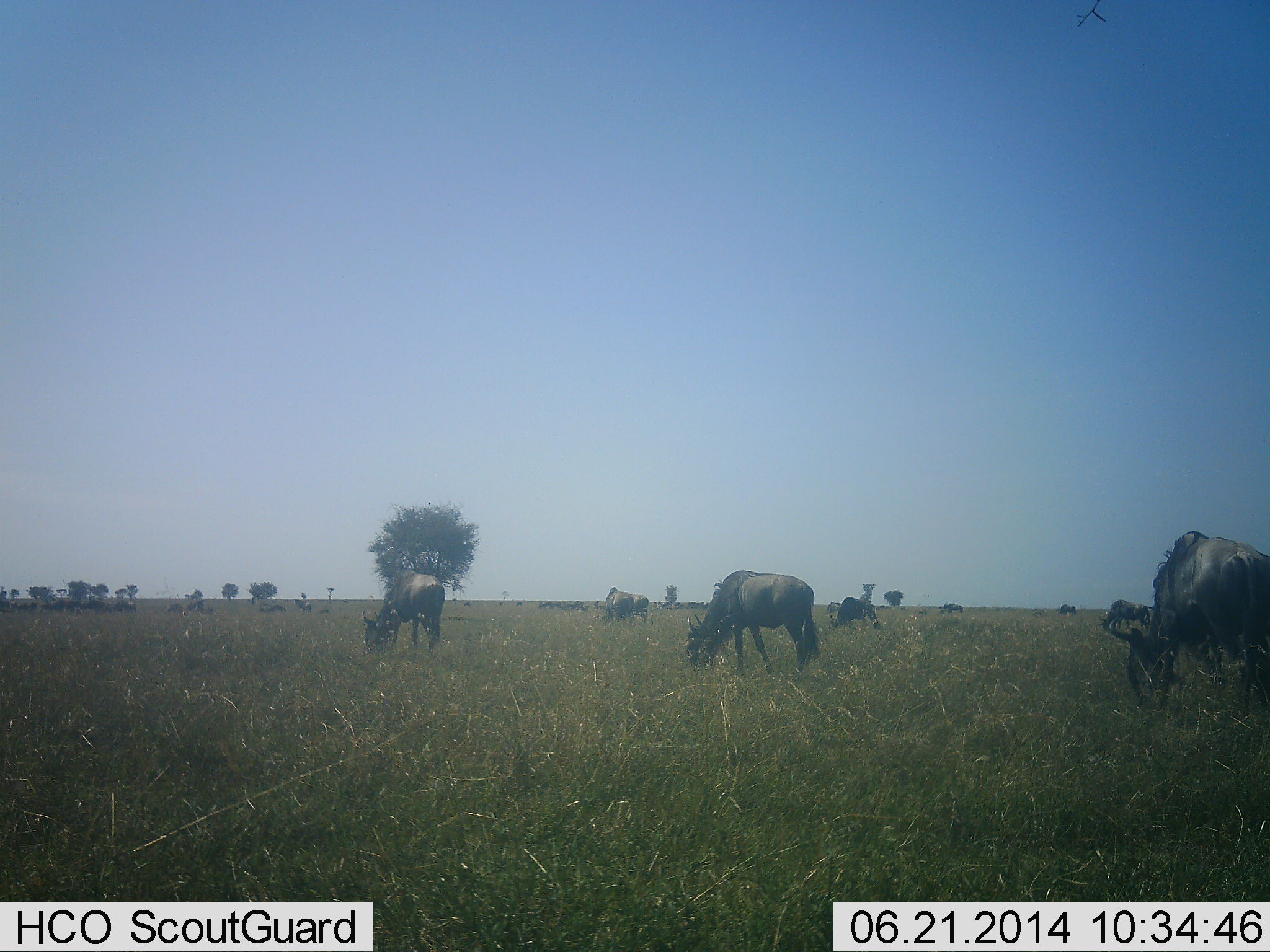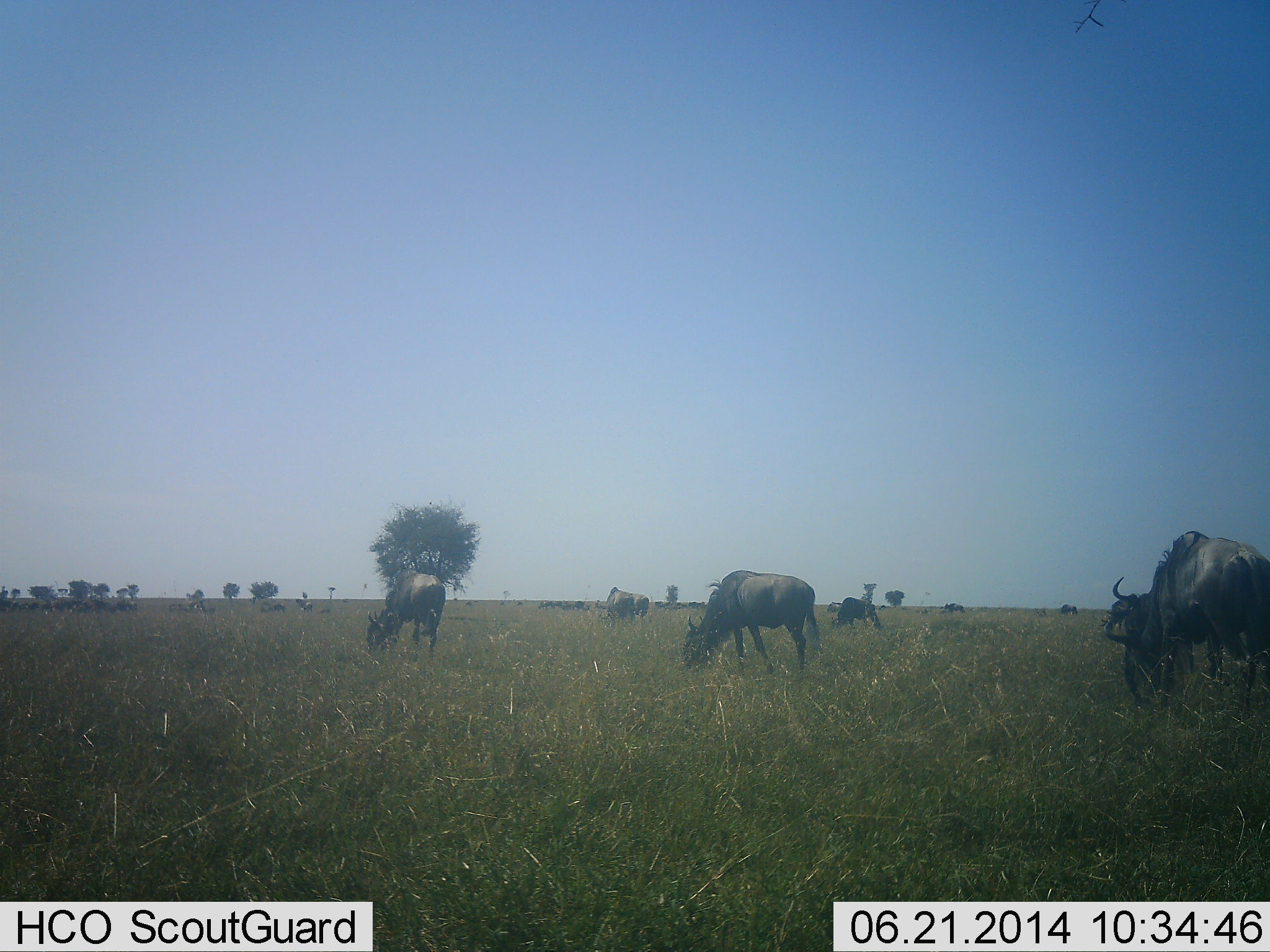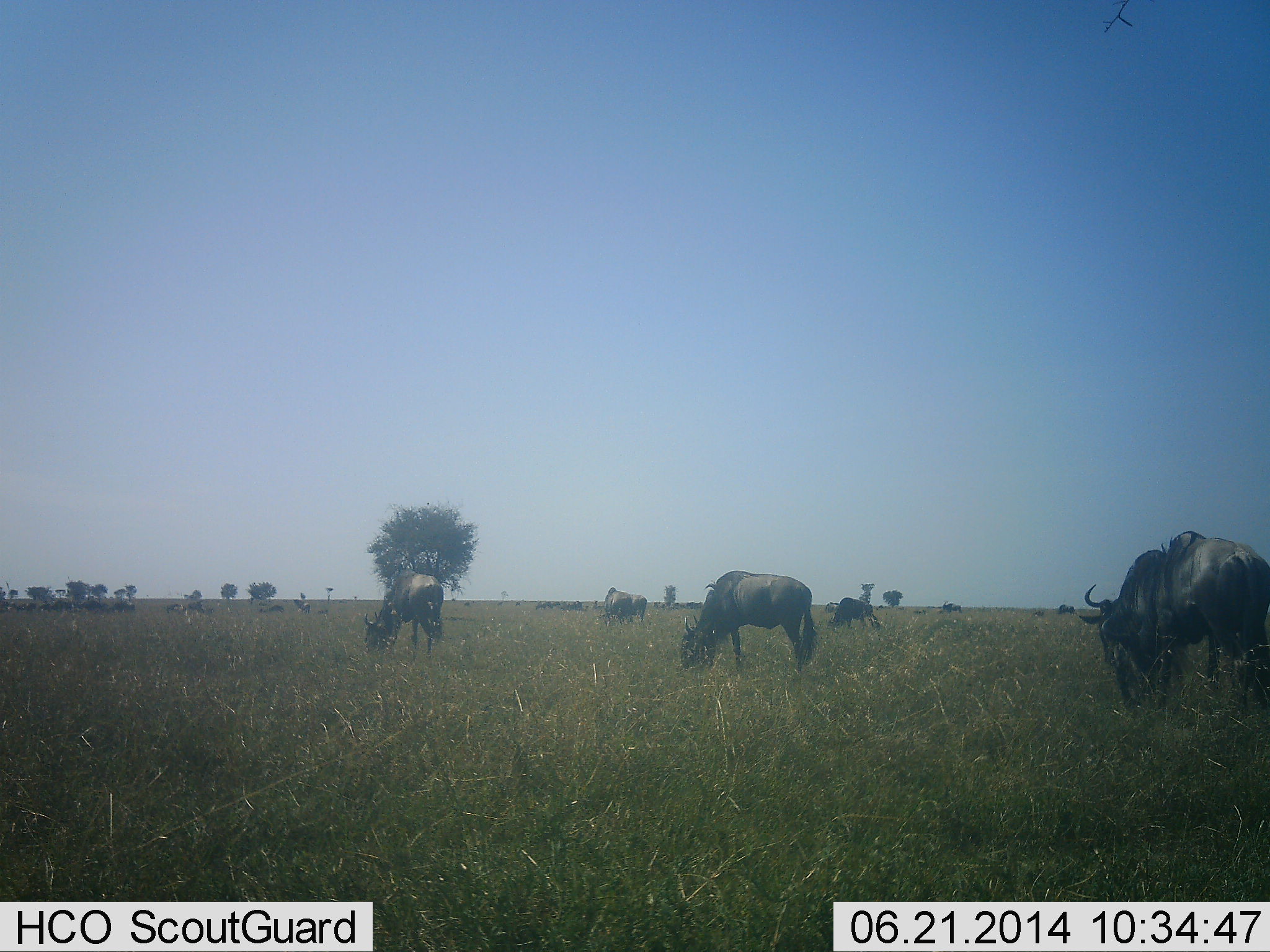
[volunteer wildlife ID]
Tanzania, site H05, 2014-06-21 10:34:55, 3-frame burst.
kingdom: Animalia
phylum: Chordata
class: Mammalia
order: Artiodactyla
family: Bovidae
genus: Connochaetes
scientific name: Connochaetes taurinus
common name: blue wildebeest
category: wildebeest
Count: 11-50.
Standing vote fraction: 40%.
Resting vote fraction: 10%.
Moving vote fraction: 0%.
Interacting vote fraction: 0%.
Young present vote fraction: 0%.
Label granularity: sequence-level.